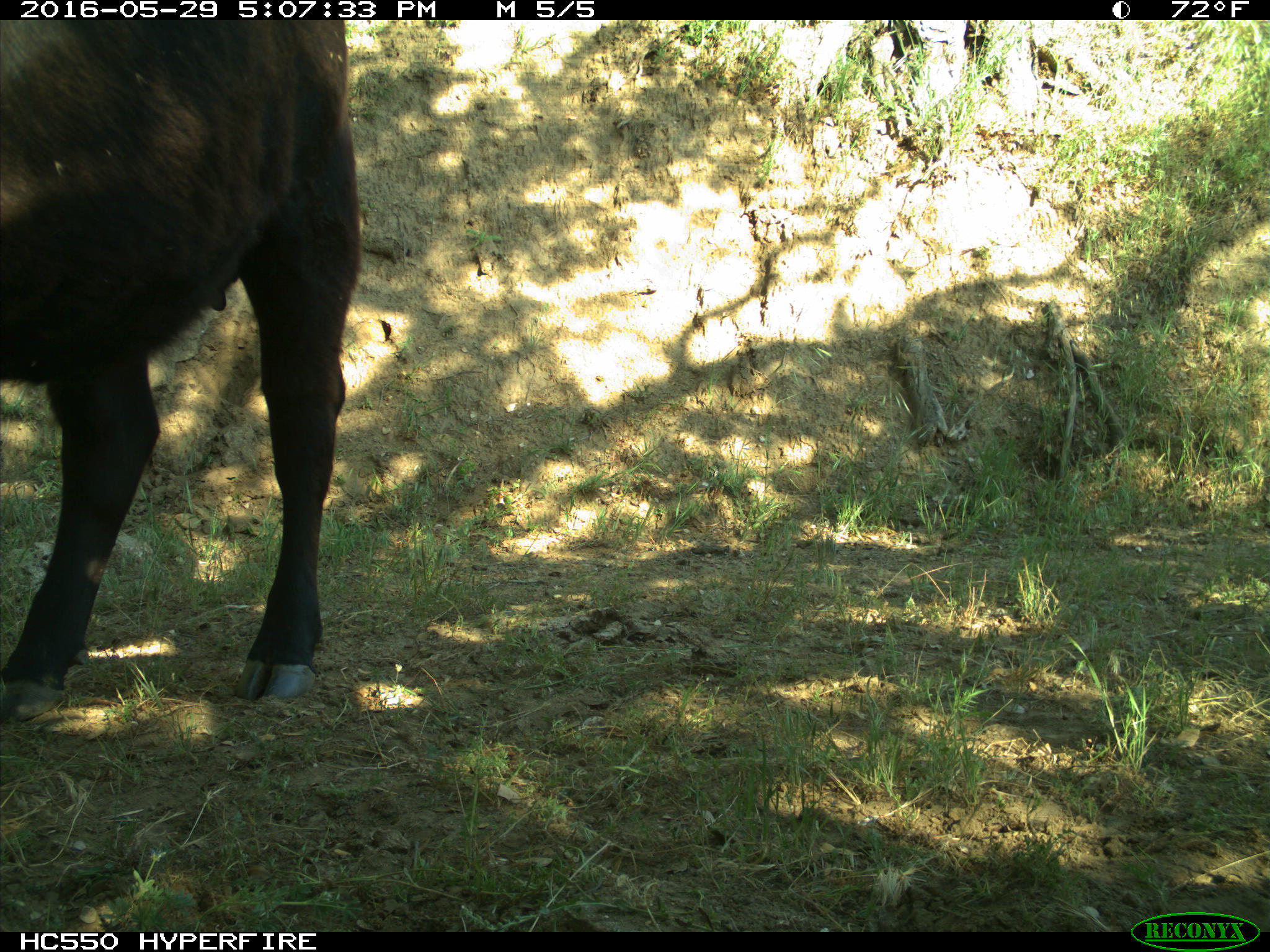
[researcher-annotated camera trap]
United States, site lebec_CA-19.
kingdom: Animalia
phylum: Chordata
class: Mammalia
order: Artiodactyla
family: Bovidae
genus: Bos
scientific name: Bos taurus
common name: domestic cow